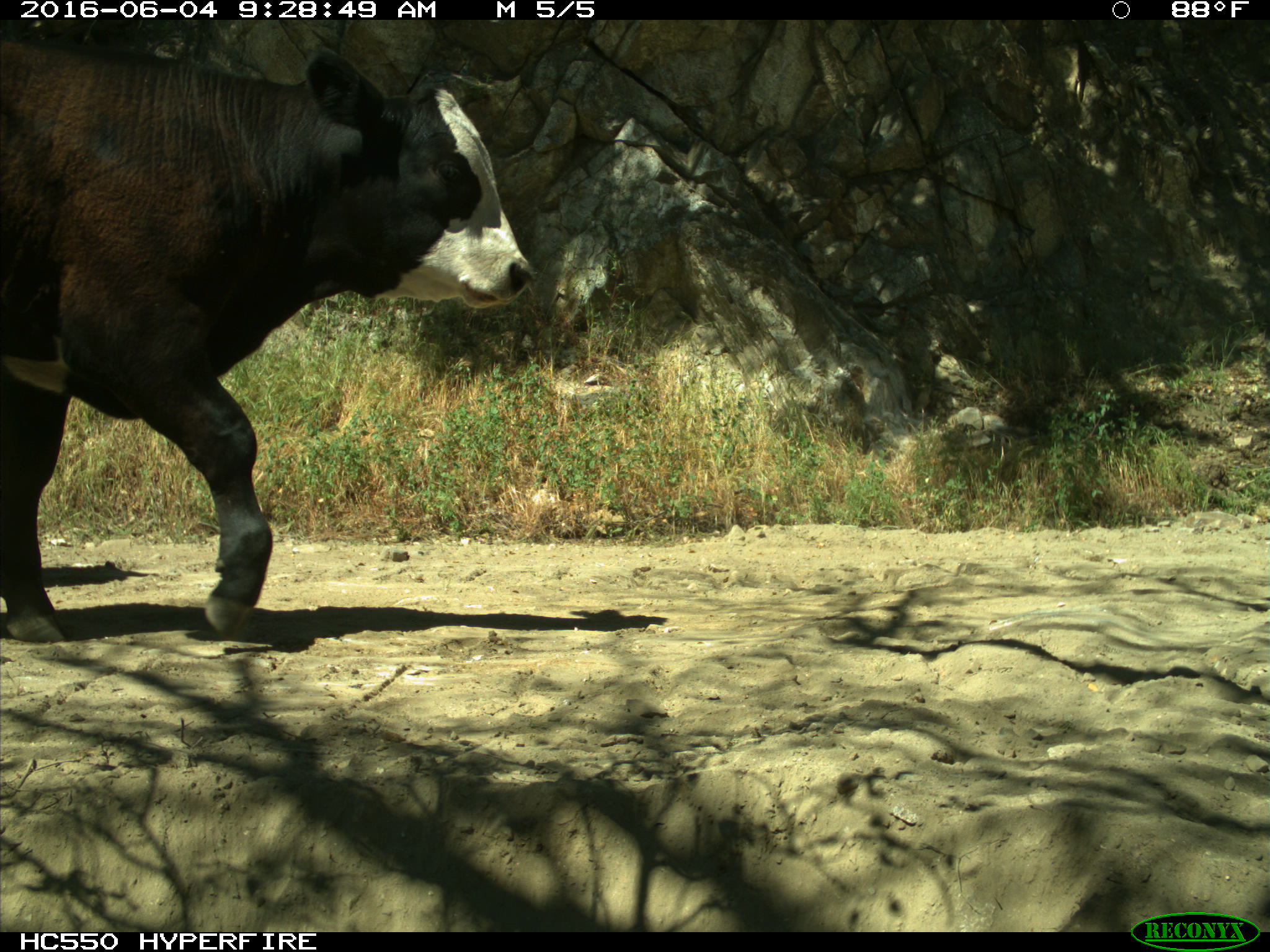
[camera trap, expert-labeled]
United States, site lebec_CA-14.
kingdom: Animalia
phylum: Chordata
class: Mammalia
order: Artiodactyla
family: Bovidae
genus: Bos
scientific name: Bos taurus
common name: domestic cow